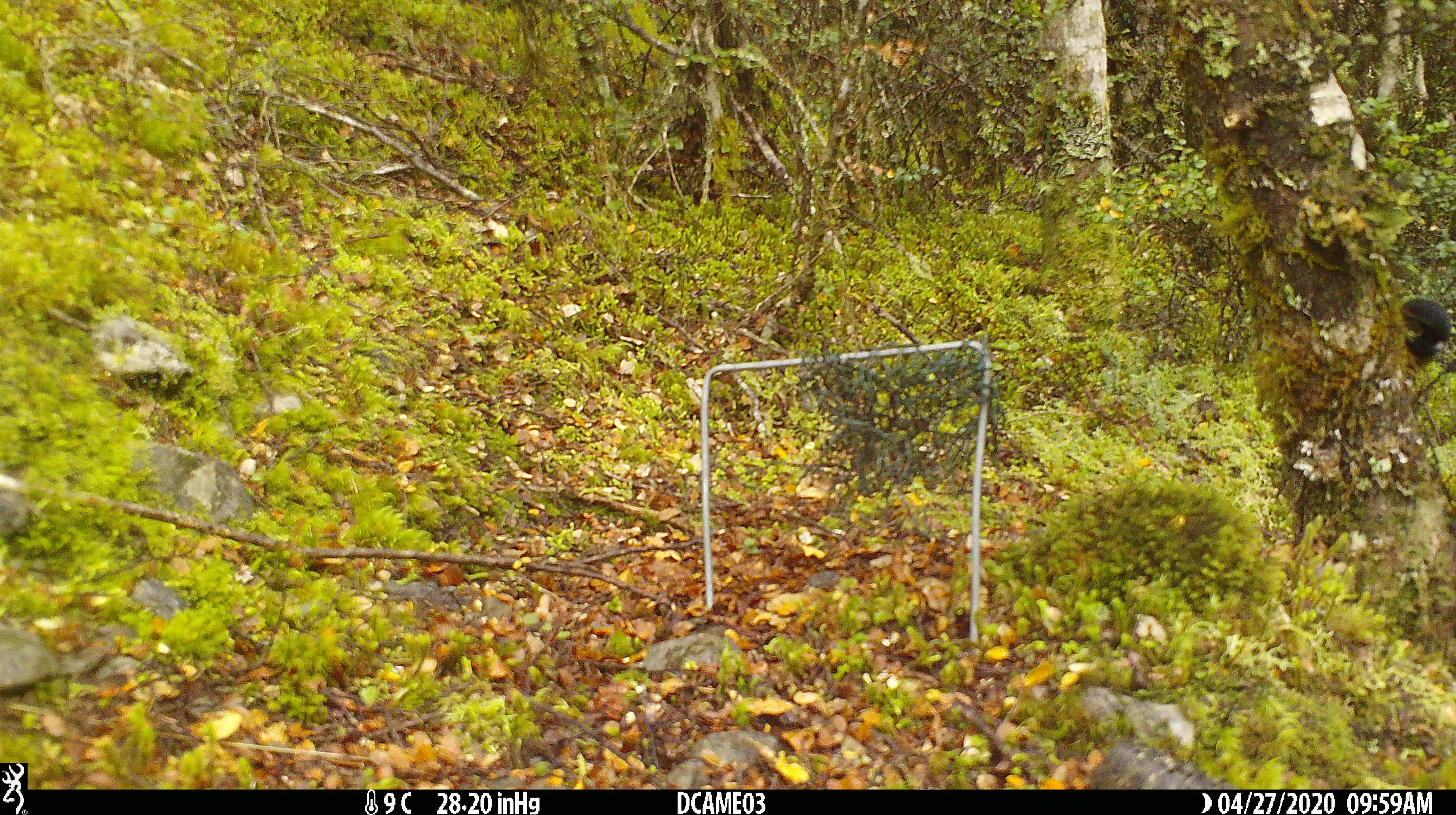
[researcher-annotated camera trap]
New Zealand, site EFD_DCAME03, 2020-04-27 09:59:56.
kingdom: Animalia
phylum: Chordata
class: Aves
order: Passeriformes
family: Petroicidae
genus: Petroica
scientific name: Petroica australis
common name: new zealand robin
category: robin